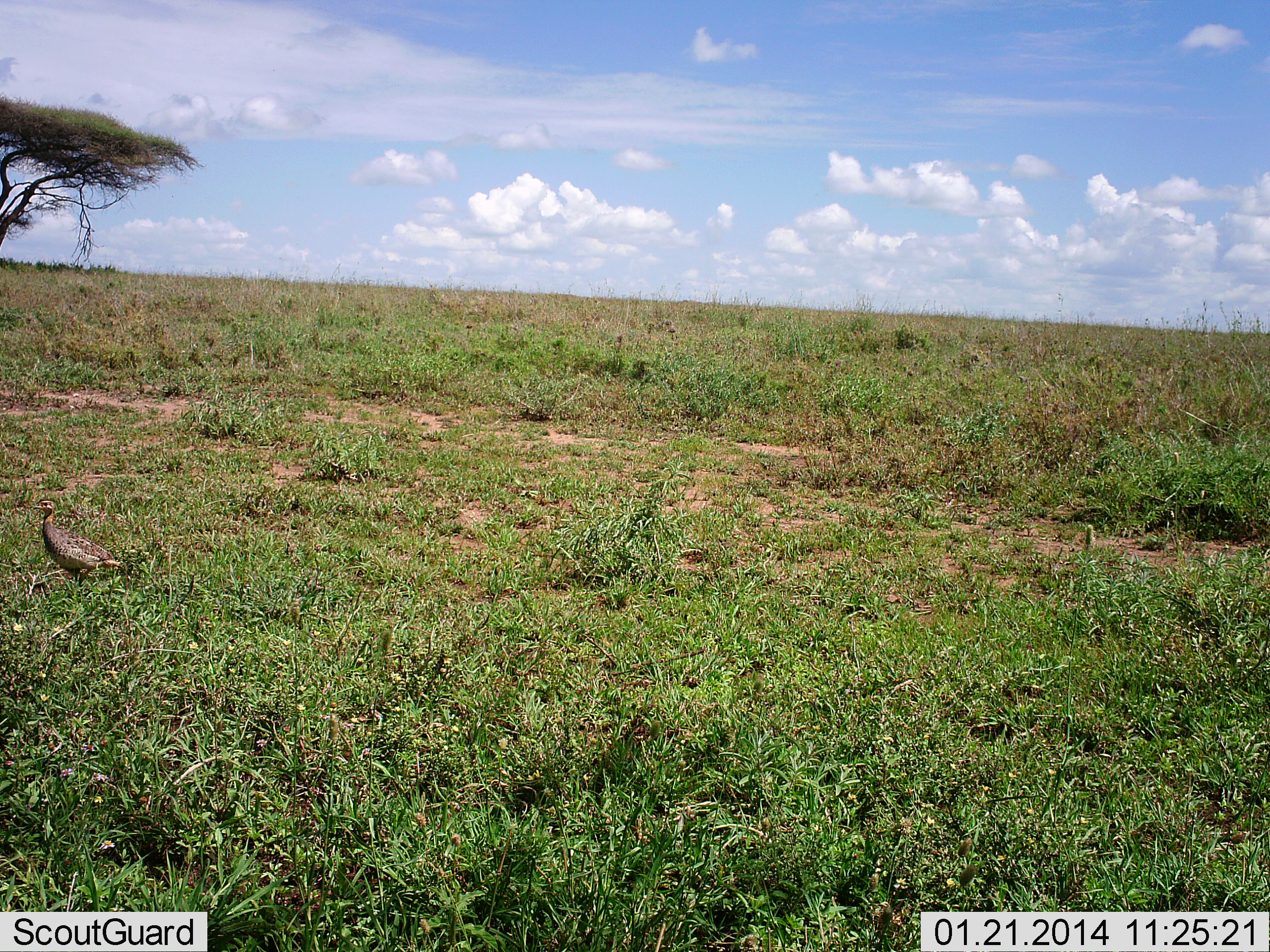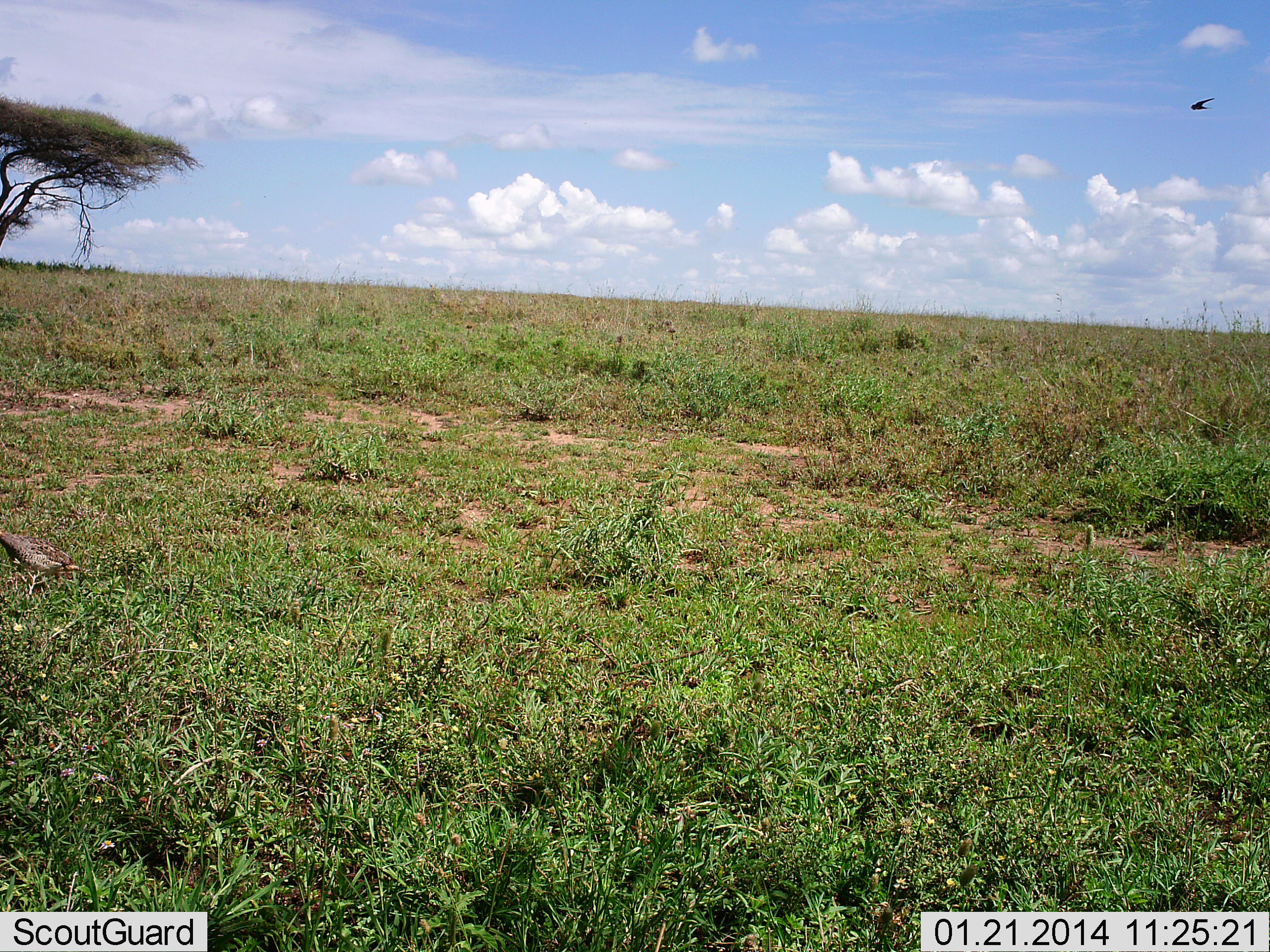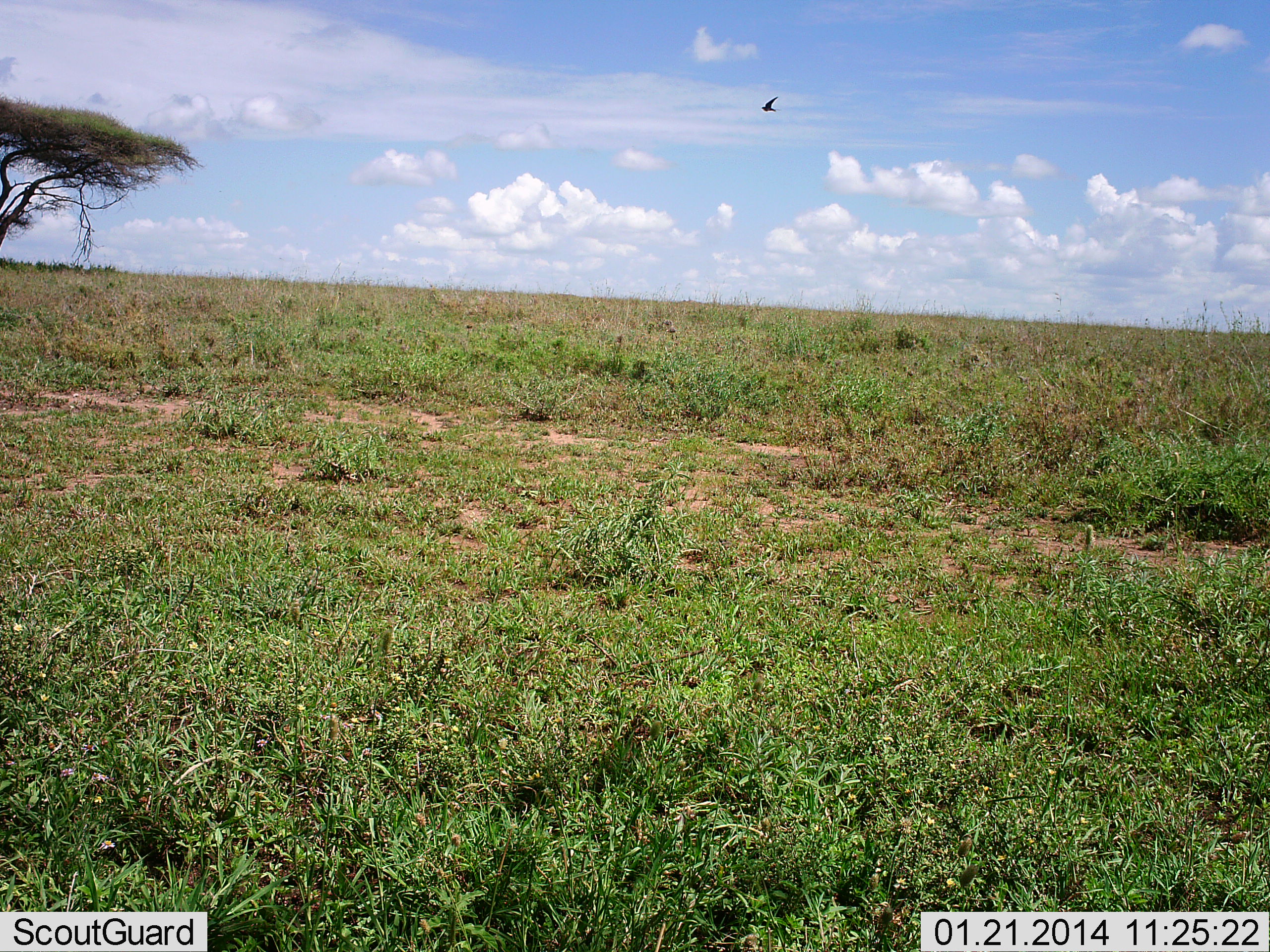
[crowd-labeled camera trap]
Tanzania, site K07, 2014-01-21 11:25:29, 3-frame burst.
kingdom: Animalia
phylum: Chordata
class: Aves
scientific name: Aves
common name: bird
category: otherbird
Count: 2.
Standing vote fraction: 0%.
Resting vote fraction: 0%.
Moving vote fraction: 100%.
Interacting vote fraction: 0%.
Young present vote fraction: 0%.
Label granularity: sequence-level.